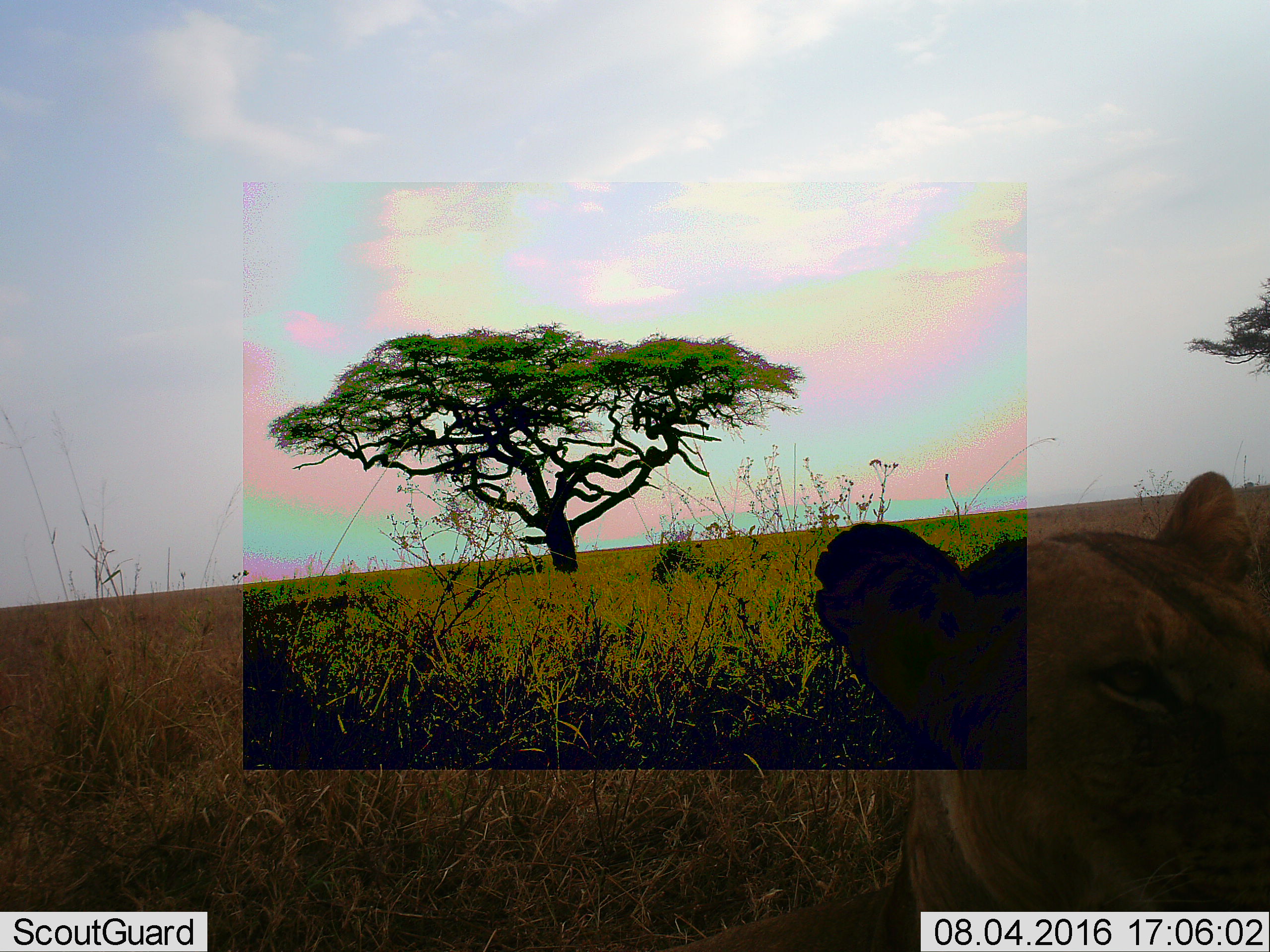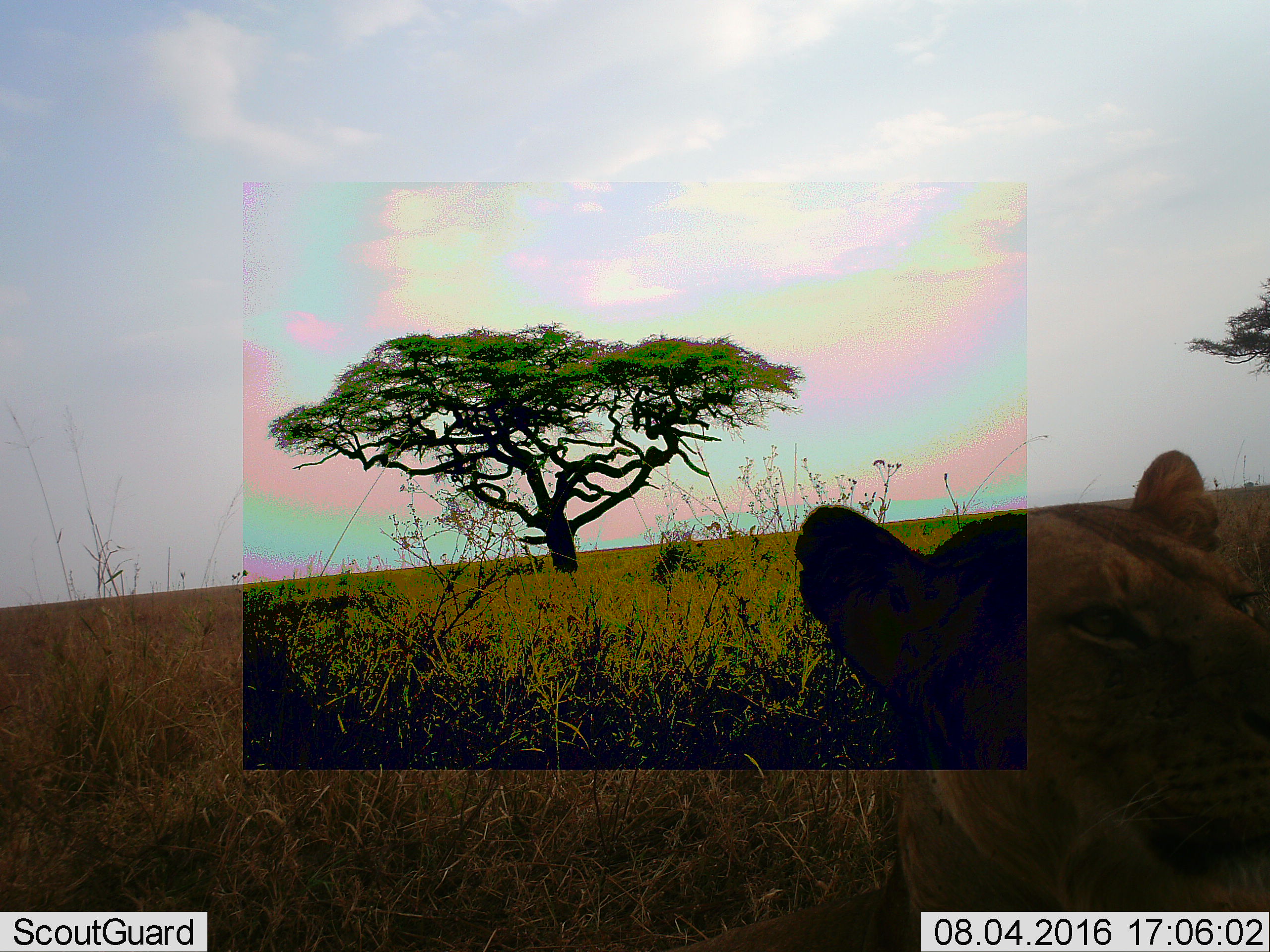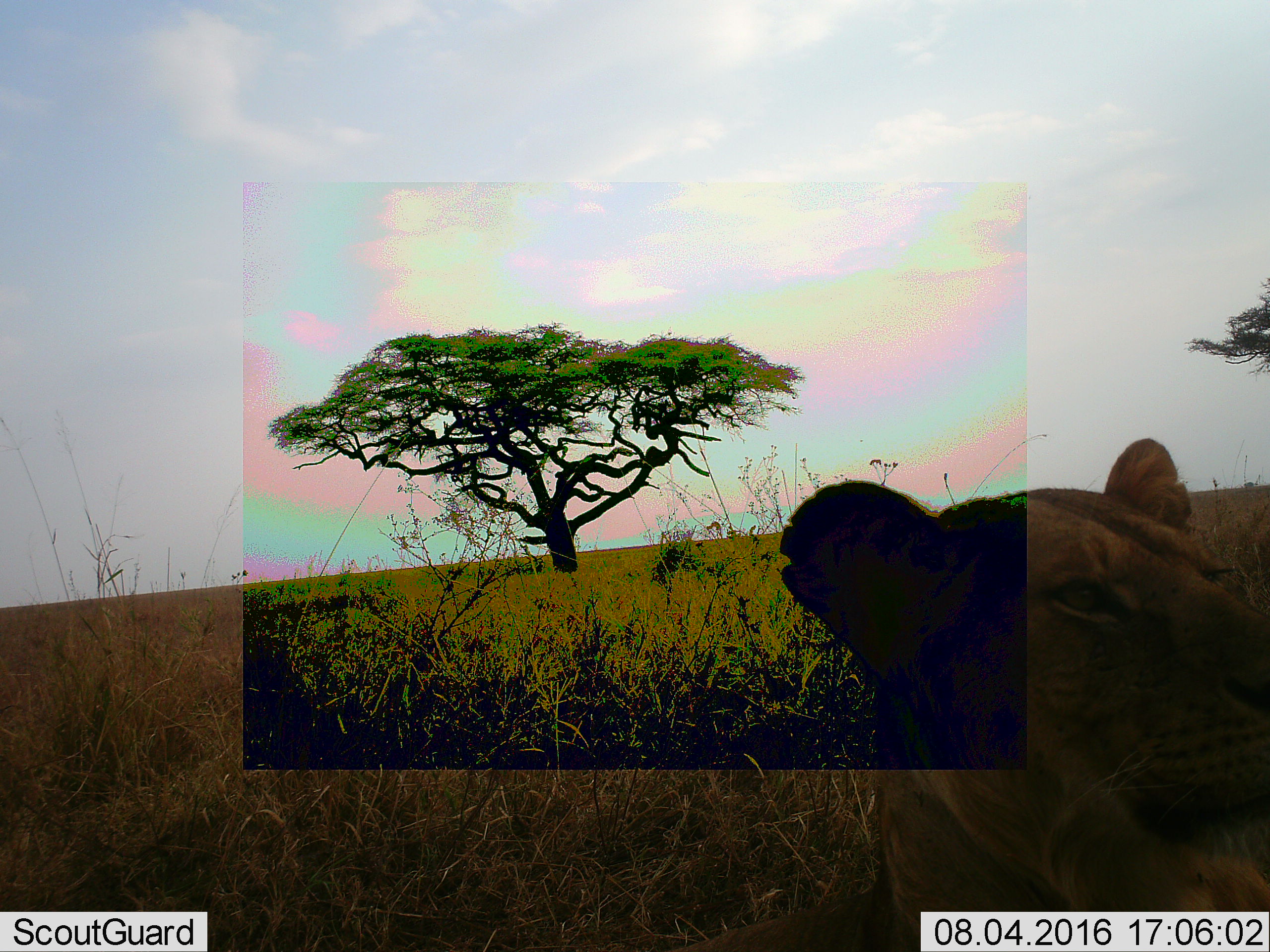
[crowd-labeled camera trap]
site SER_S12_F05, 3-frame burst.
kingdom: Animalia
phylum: Chordata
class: Mammalia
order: Carnivora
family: Felidae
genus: Panthera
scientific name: Panthera leo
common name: lion female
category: lionfemale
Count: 1.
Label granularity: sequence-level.